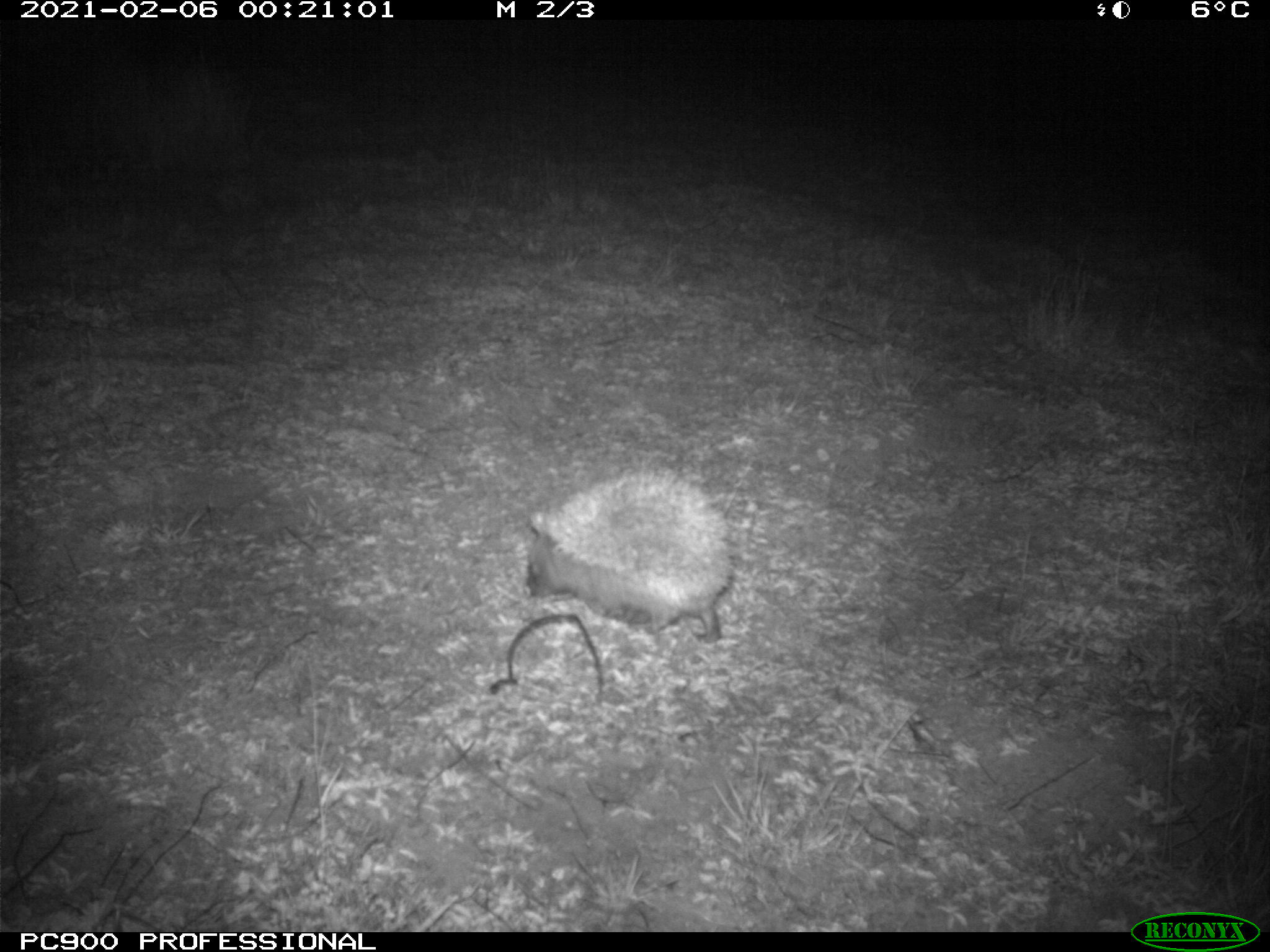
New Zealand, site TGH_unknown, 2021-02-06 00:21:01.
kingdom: Animalia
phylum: Chordata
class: Mammalia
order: Eulipotyphla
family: Erinaceidae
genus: Erinaceus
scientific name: Erinaceus europaeus europaeus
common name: european hedgehog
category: hedgehog